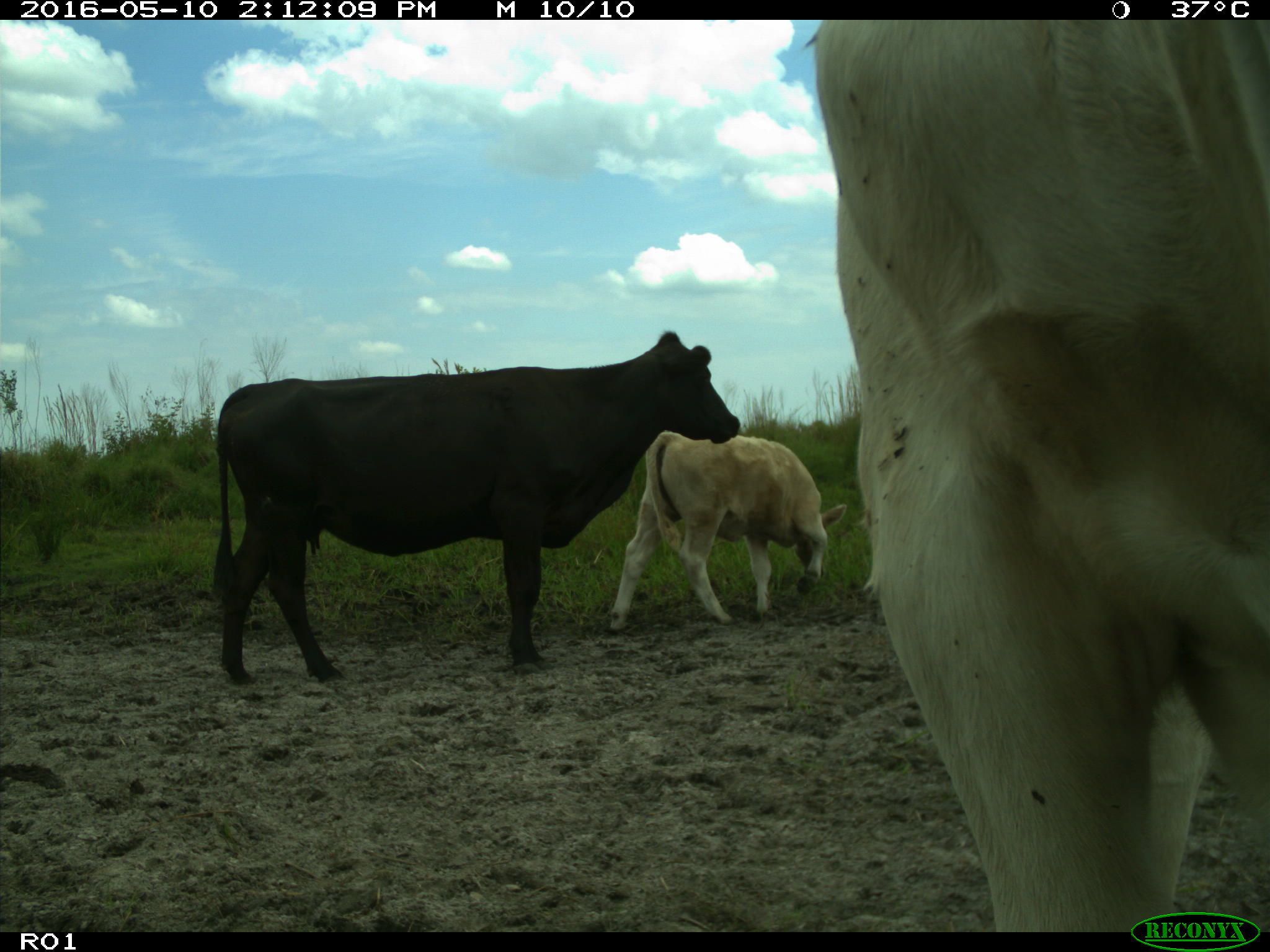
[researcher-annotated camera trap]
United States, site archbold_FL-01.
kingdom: Animalia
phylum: Chordata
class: Mammalia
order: Artiodactyla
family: Bovidae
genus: Bos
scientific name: Bos taurus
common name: domestic cow